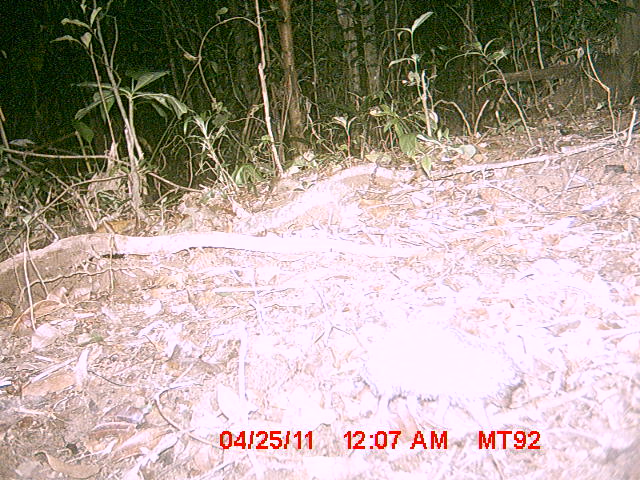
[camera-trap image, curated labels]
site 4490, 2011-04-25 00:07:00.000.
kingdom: Animalia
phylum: Chordata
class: Mammalia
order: Afrosoricida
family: Tenrecidae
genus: Setifer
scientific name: Setifer setosus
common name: greater hedgehog tenrec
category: setifer sp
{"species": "setifer sp (greater hedgehog tenrec) (Setifer setosus)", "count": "1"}